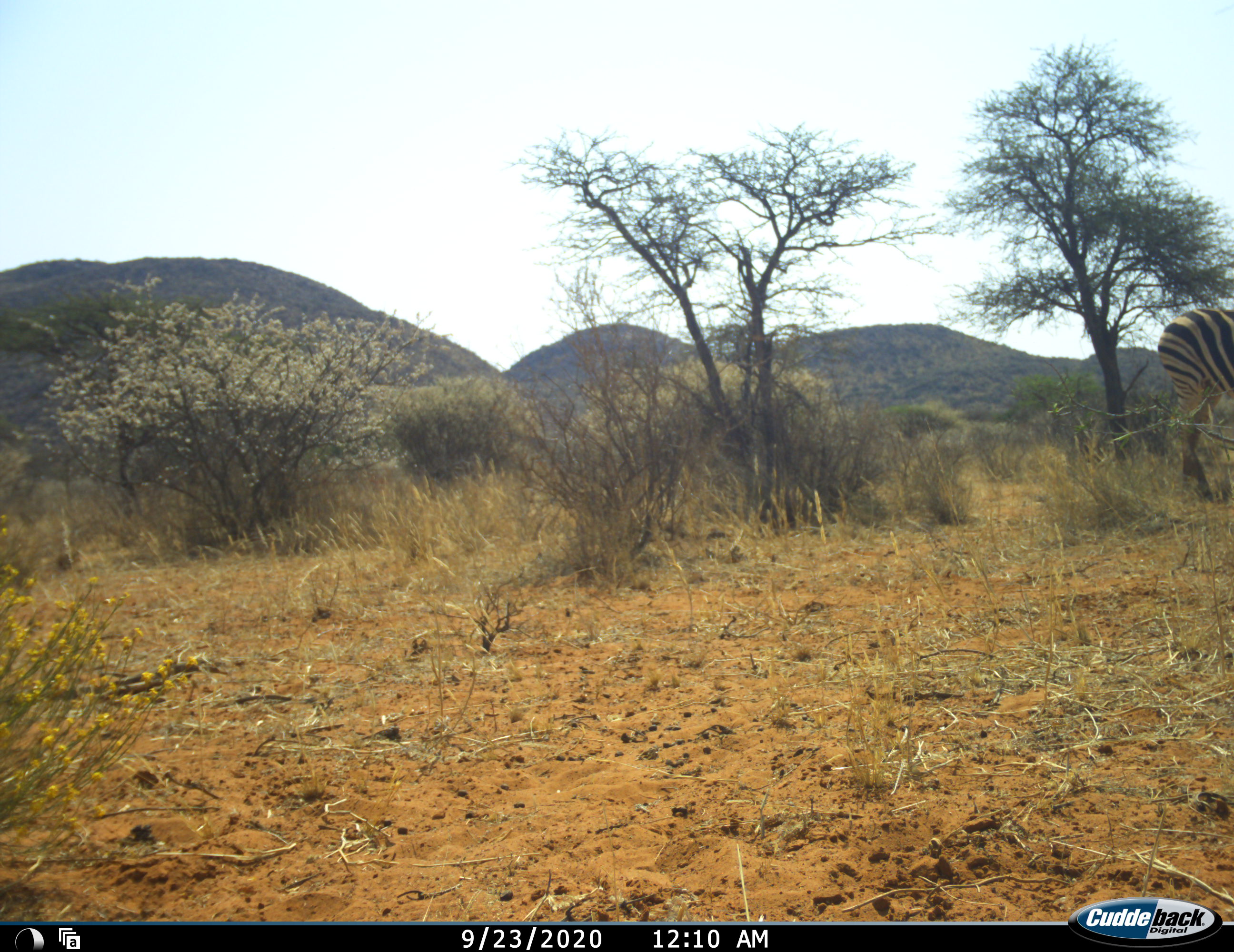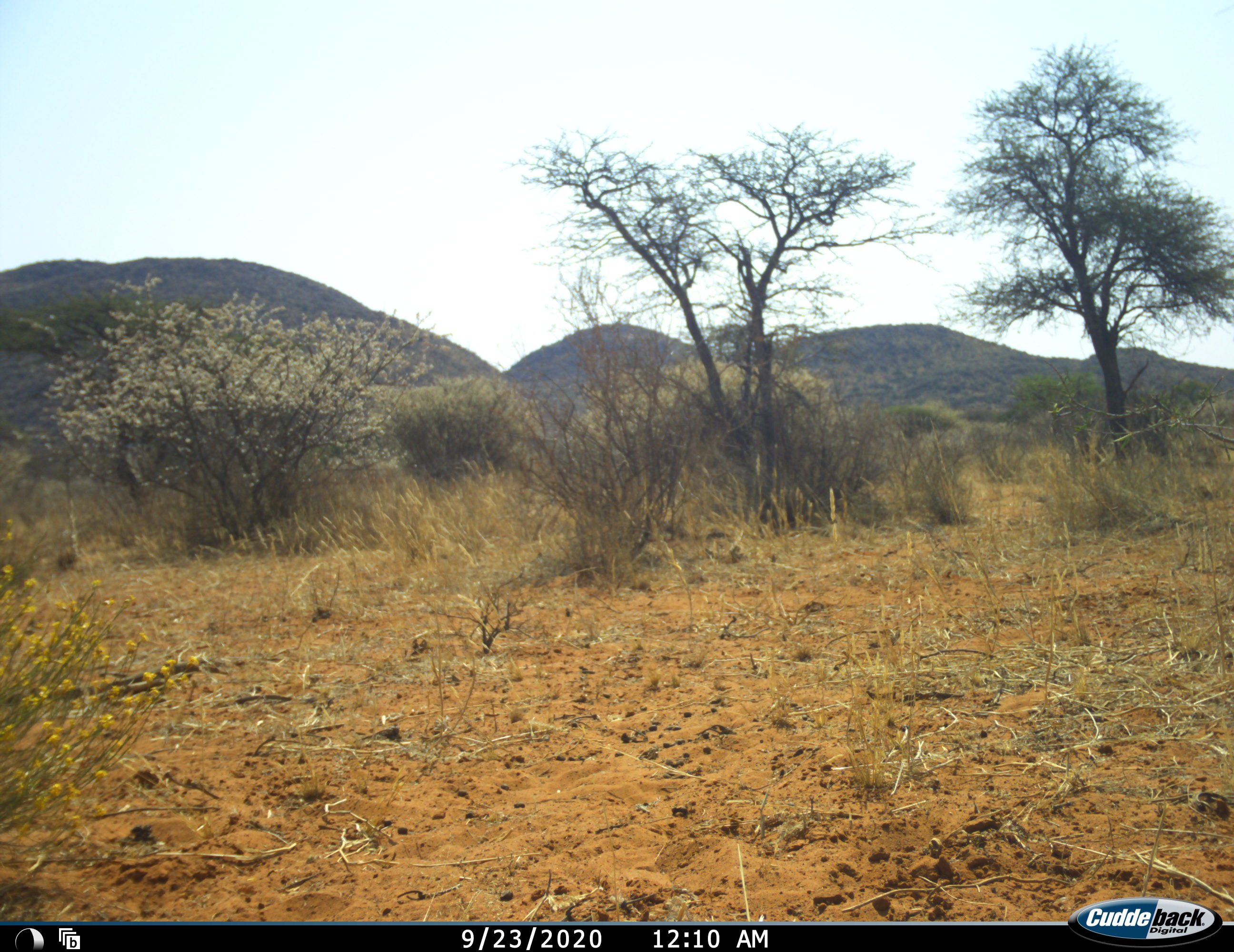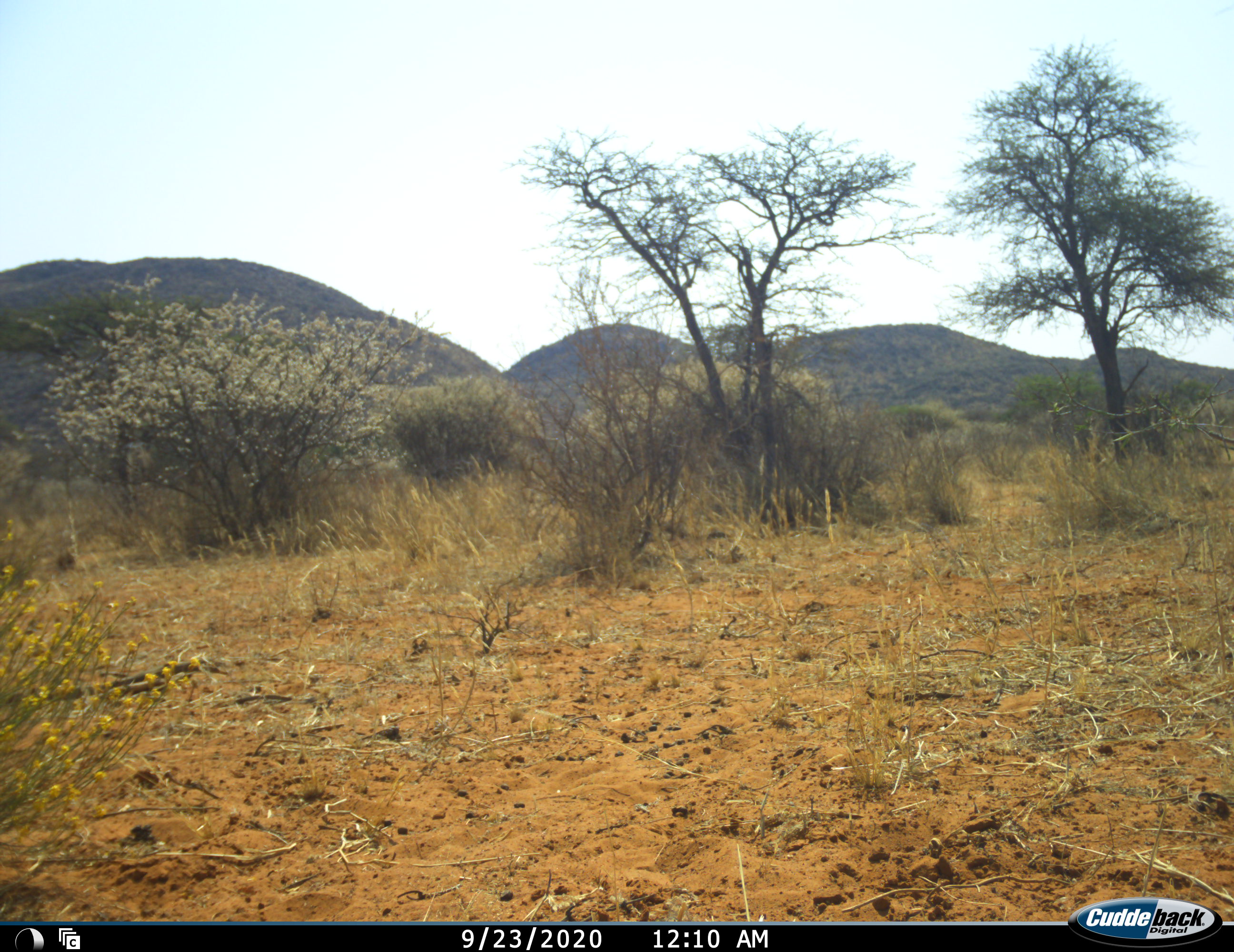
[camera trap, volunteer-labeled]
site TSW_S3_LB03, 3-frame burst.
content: unidentified animal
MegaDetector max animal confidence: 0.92